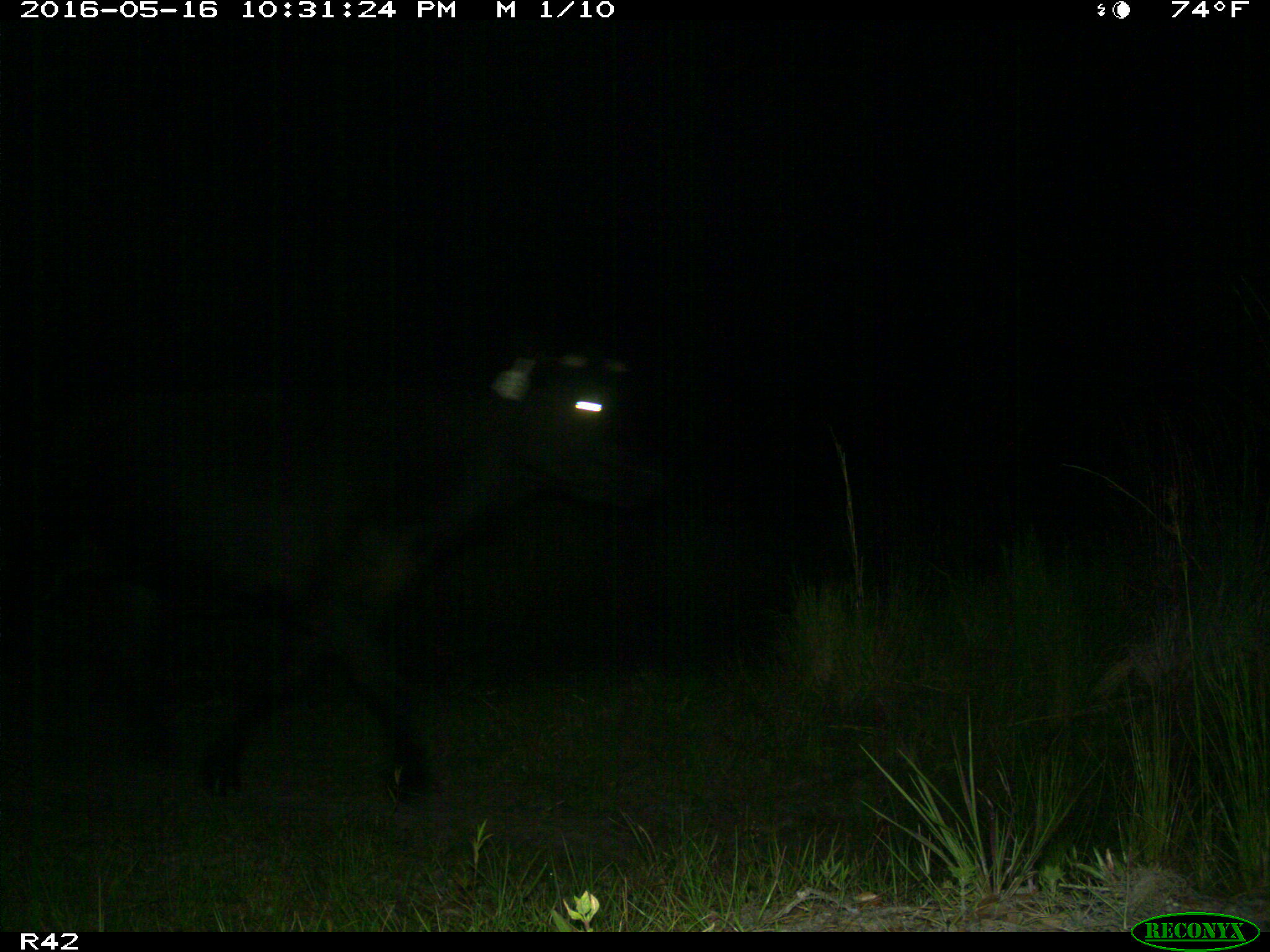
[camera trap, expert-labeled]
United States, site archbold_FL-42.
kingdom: Animalia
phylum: Chordata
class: Mammalia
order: Artiodactyla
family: Bovidae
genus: Bos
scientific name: Bos taurus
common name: domestic cow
Bos taurus (domestic cow).